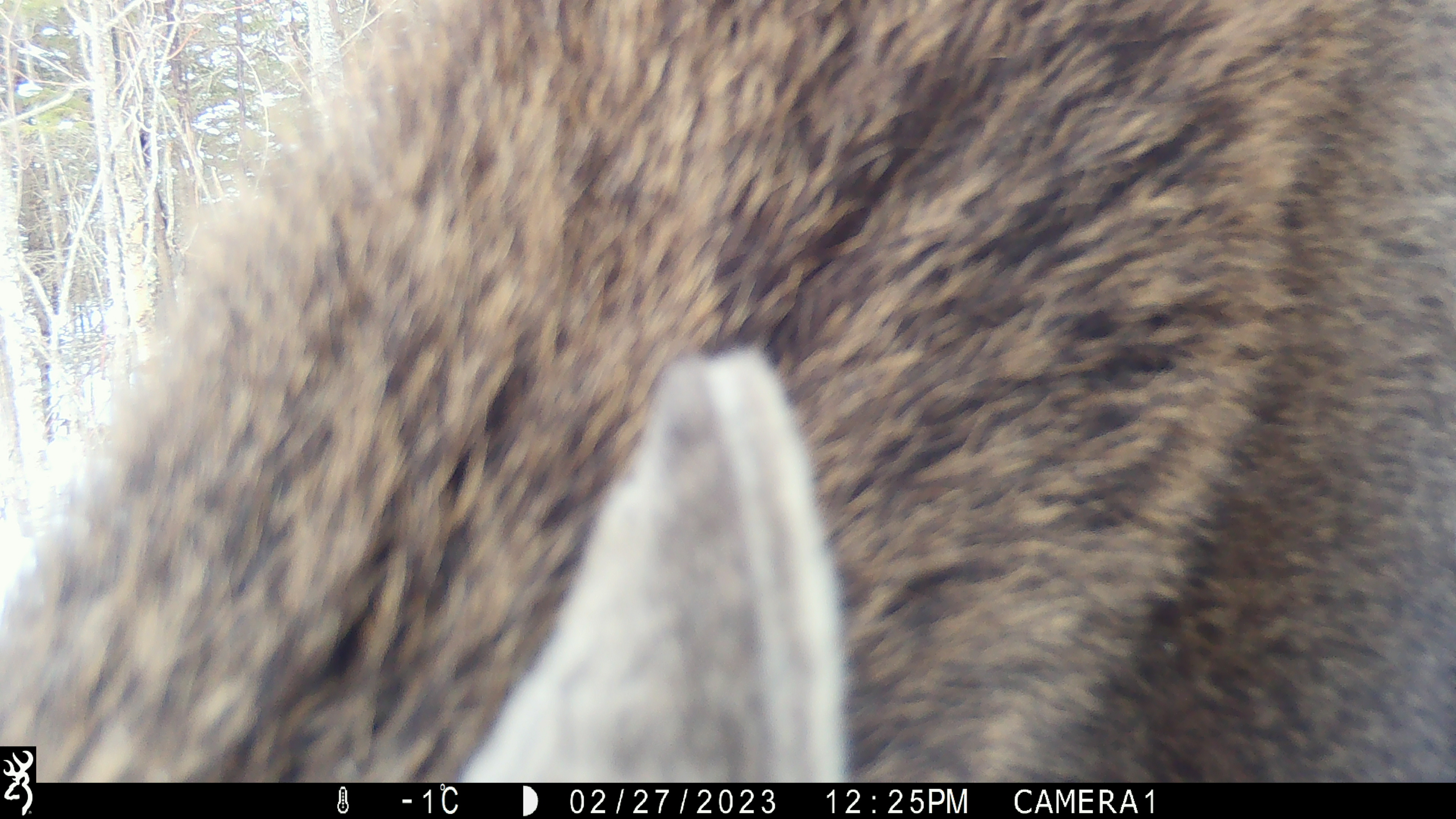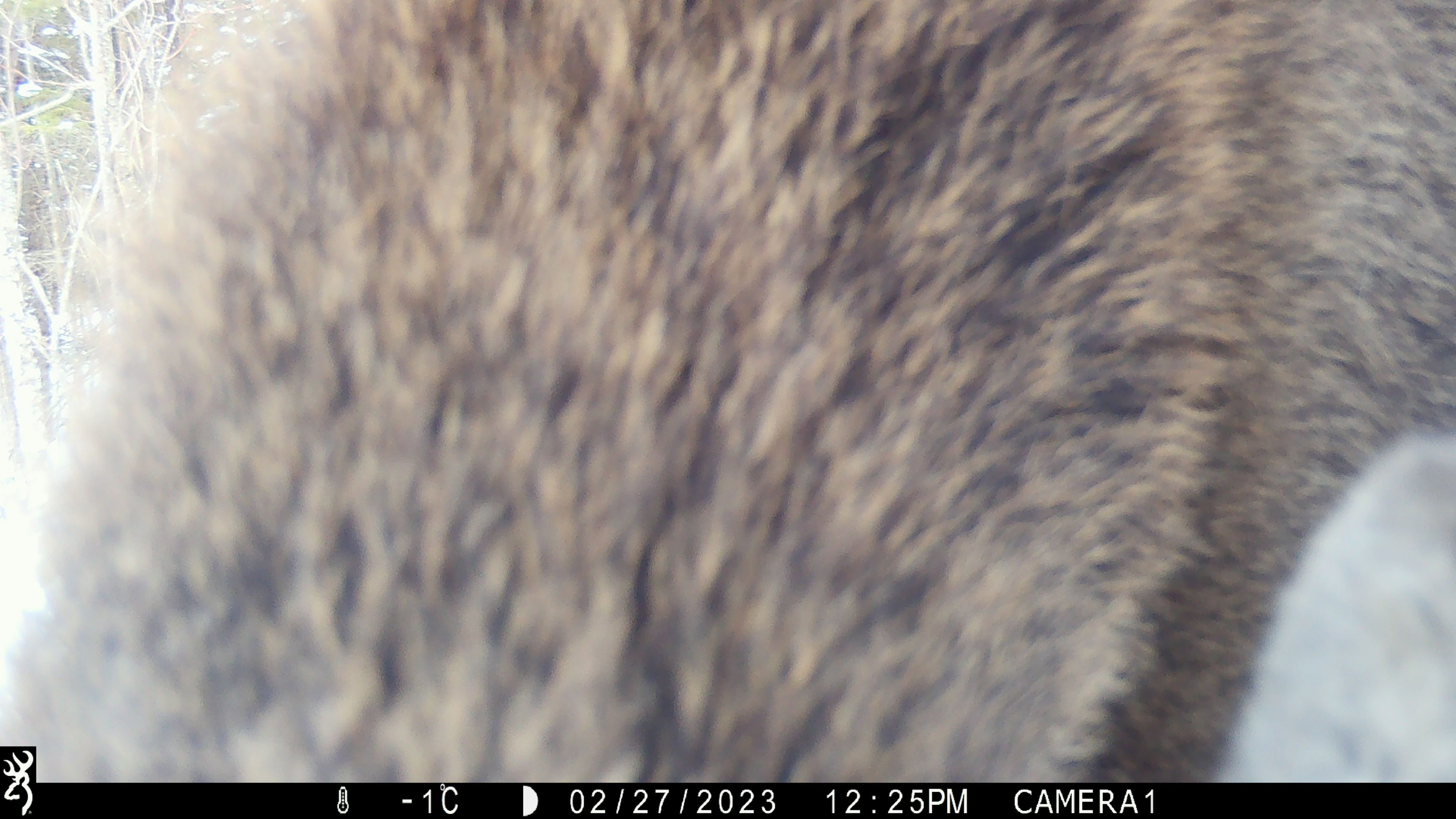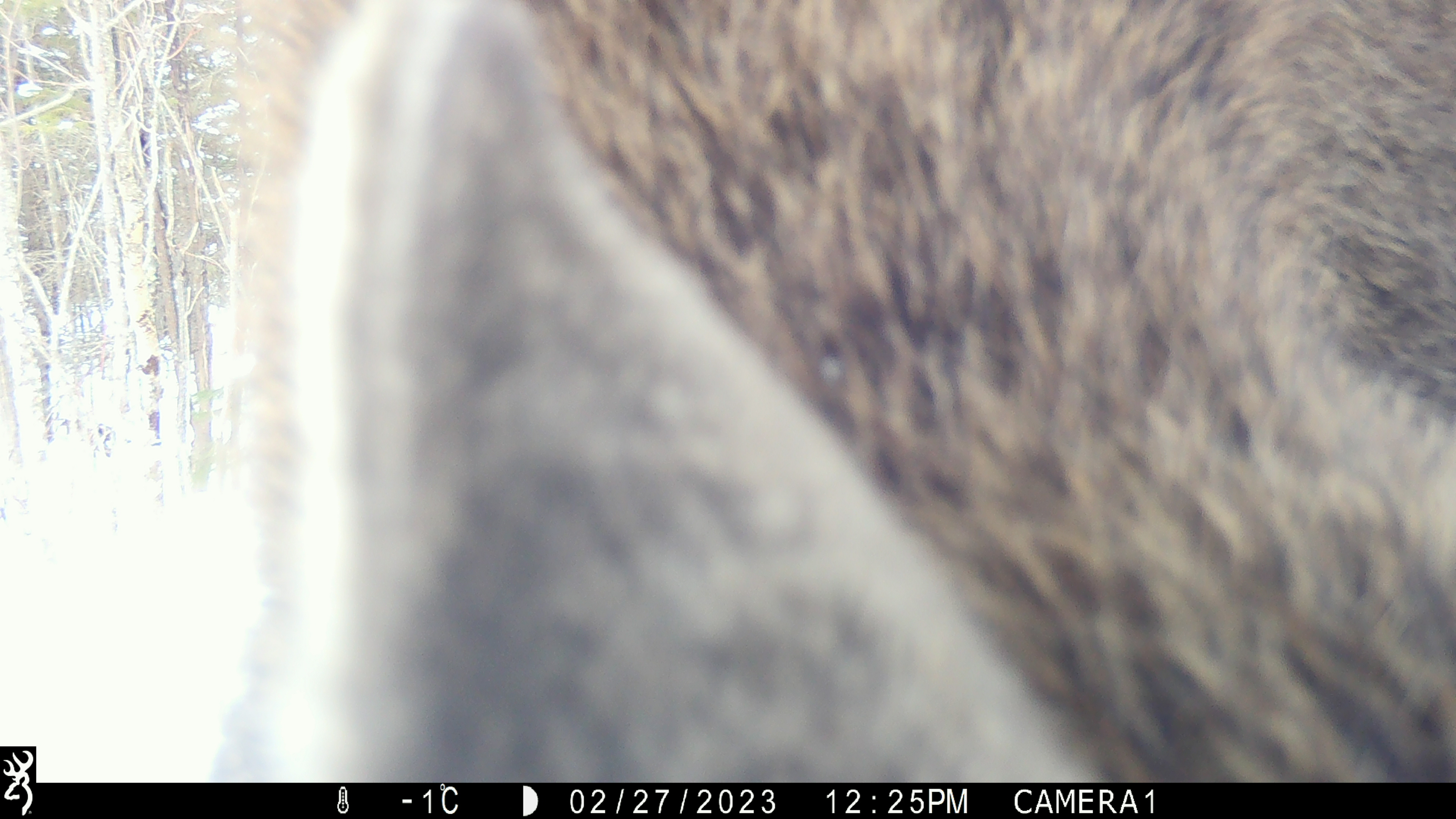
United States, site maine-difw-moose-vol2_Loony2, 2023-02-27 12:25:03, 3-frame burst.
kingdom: Animalia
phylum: Chordata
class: Mammalia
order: Artiodactyla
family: Cervidae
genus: Alces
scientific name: Alces alces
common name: moose